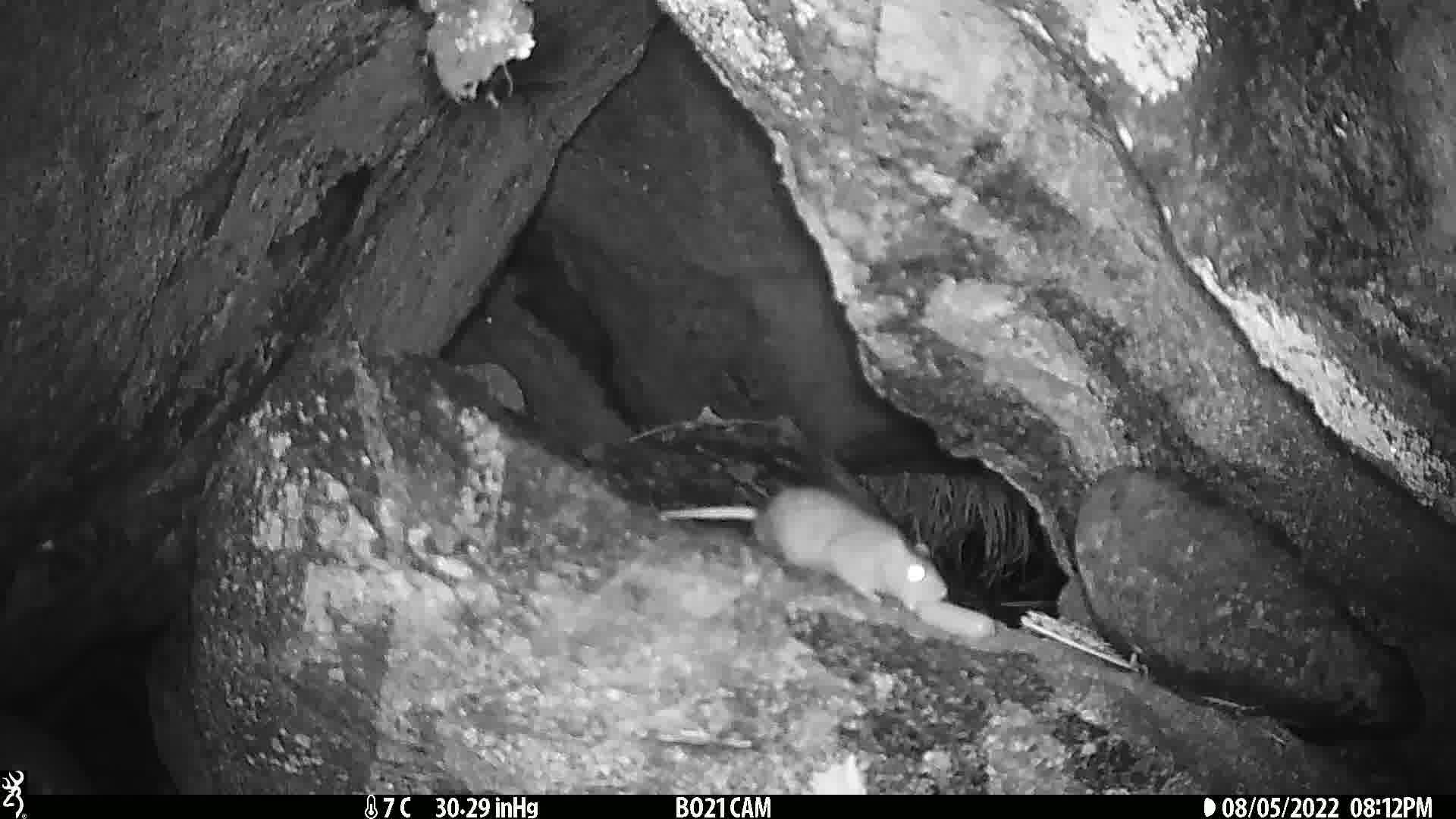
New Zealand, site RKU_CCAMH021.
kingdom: Animalia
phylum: Chordata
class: Mammalia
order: Rodentia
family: Muridae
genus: Rattus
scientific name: Rattus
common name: rat